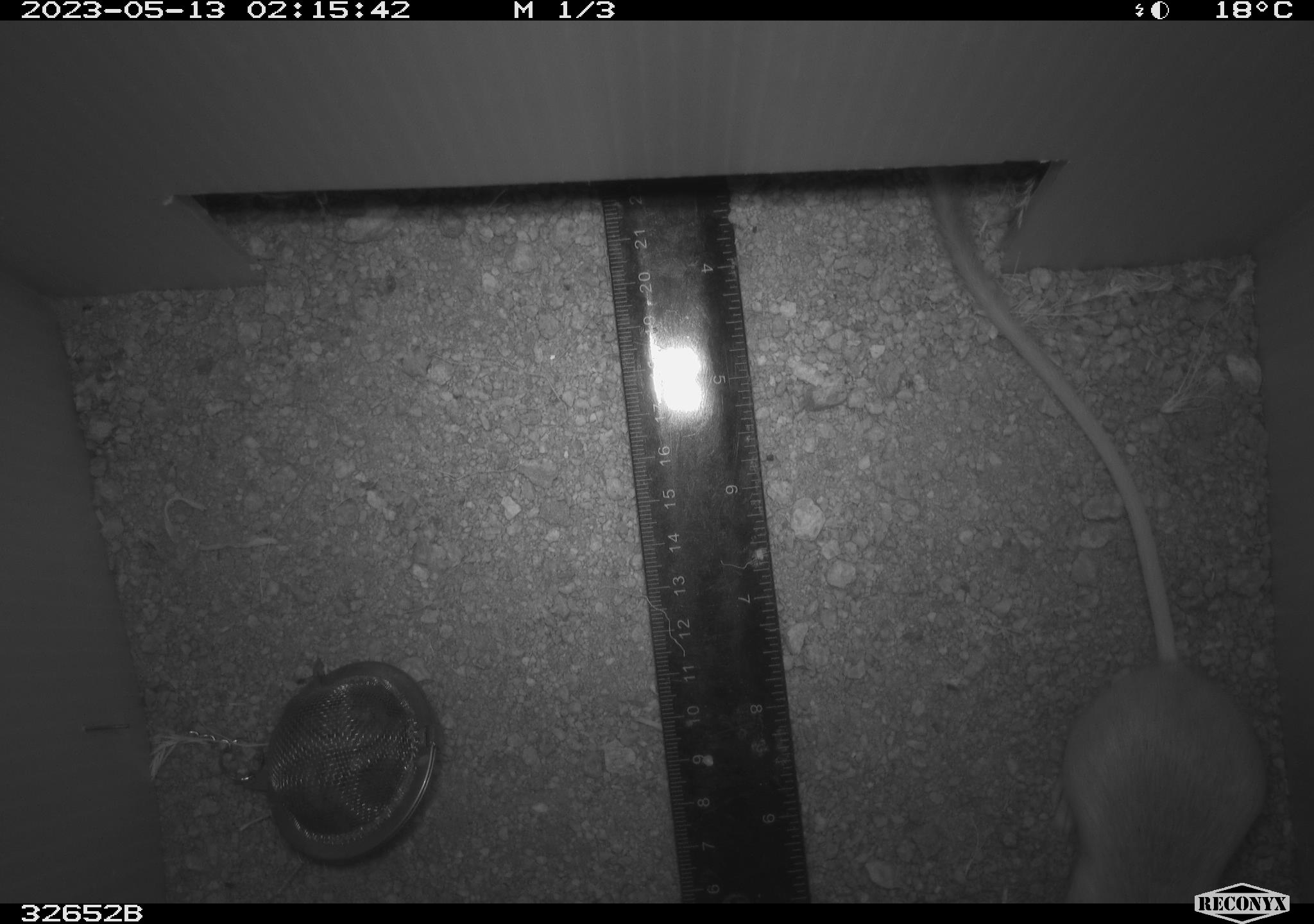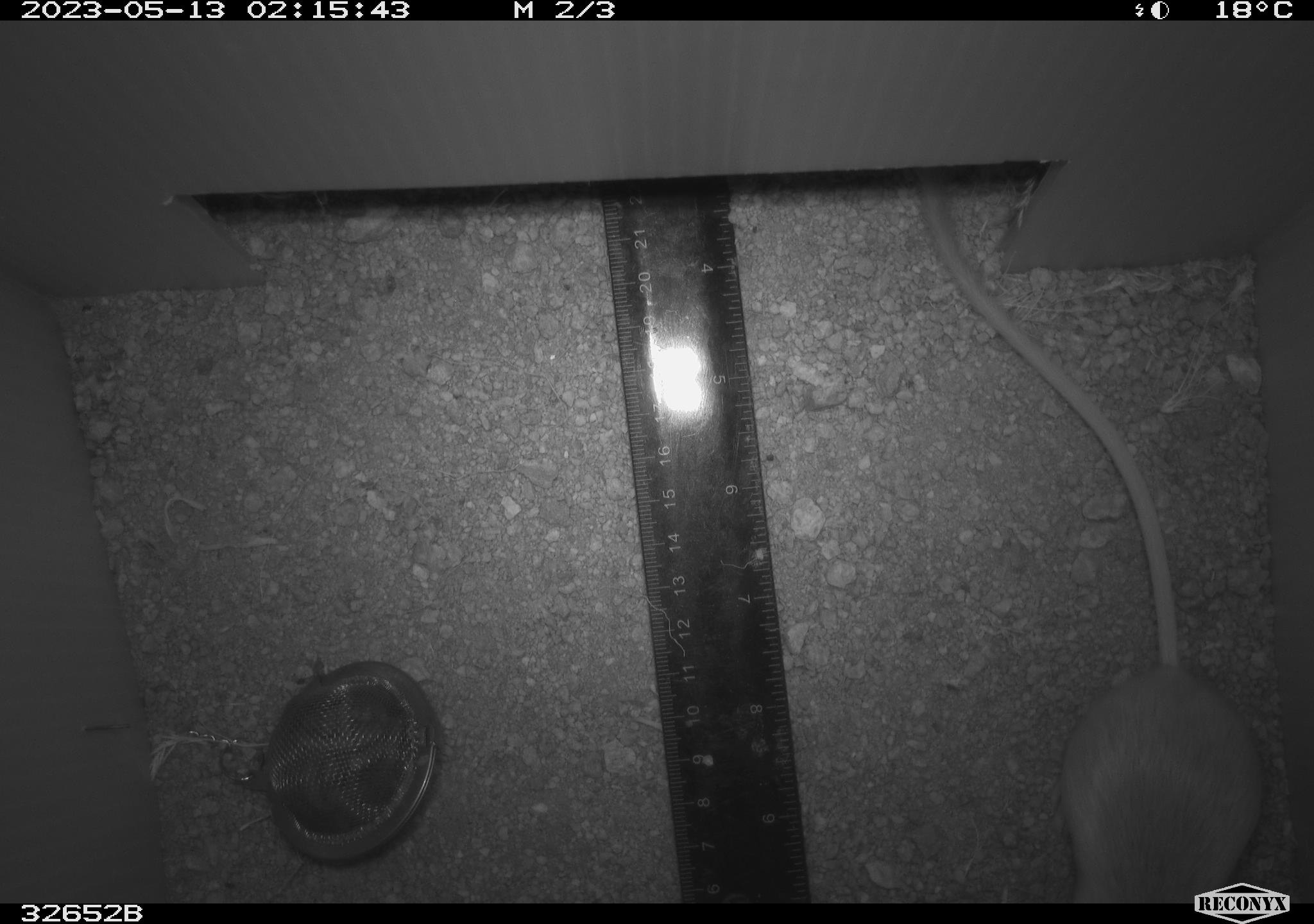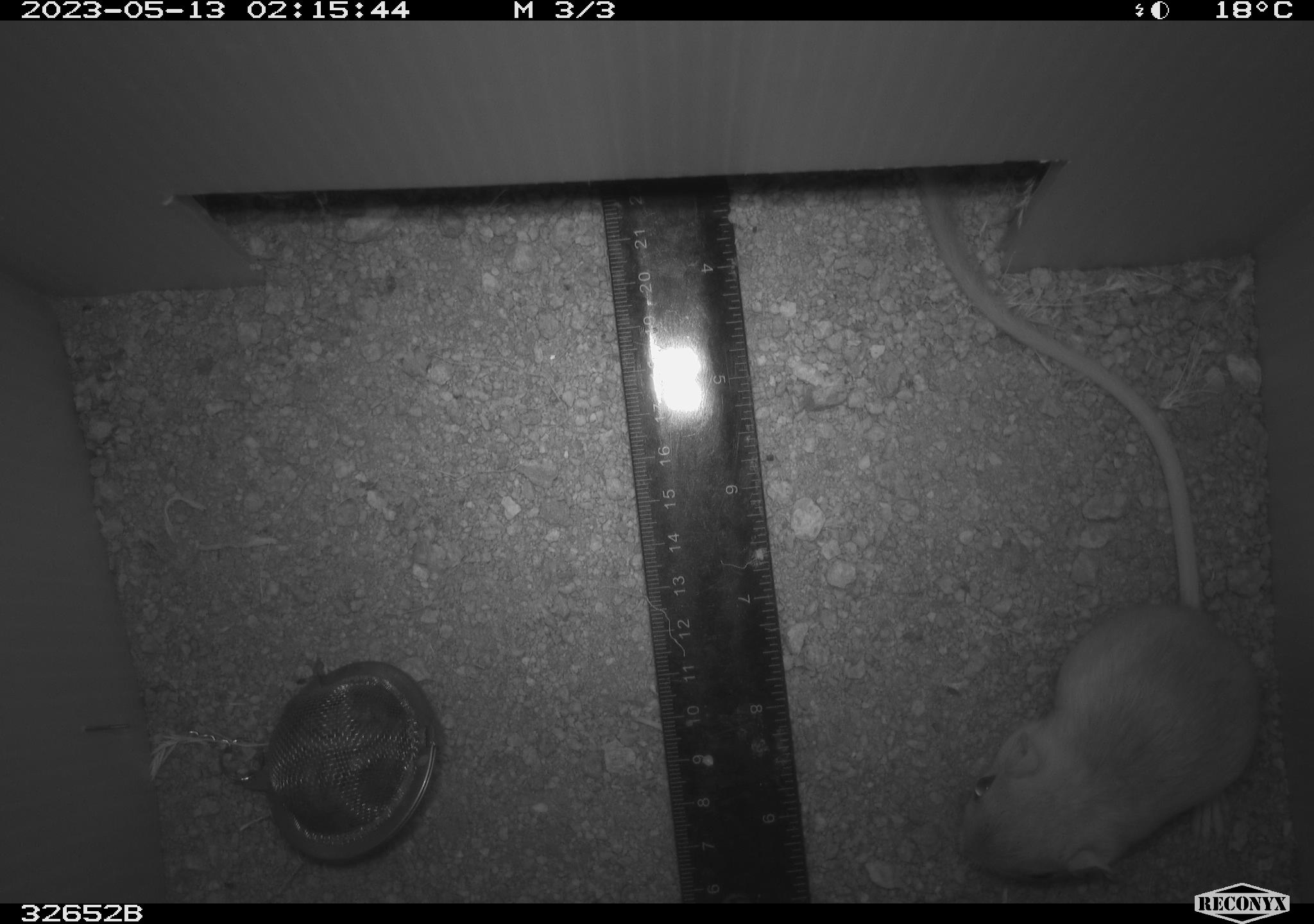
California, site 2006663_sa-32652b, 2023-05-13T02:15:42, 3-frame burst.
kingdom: Animalia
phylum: Chordata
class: Mammalia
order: Rodentia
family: Heteromyidae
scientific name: Heteromyidae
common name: kangaroo rats and pocket mice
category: heteromyidae family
Heteromyidae family (kangaroo rats and pocket mice) (Heteromyidae).